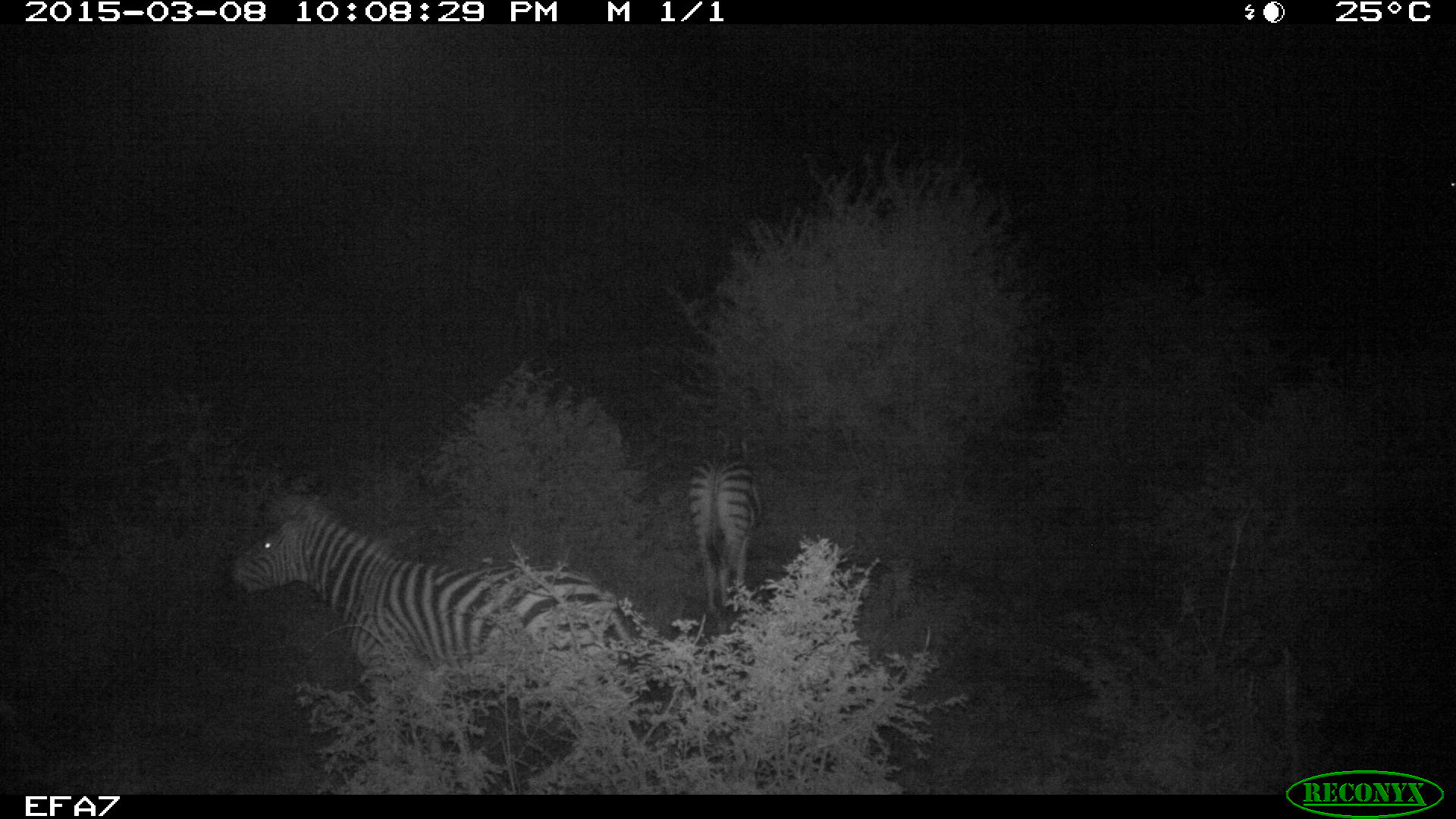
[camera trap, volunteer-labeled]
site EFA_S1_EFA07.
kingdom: Animalia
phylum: Chordata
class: Mammalia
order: Perissodactyla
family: Equidae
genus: Equus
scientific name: Equus quagga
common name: plains zebra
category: zebraplains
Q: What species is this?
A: Zebraplains (plains zebra) (Equus quagga).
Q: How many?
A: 2.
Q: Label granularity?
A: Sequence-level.